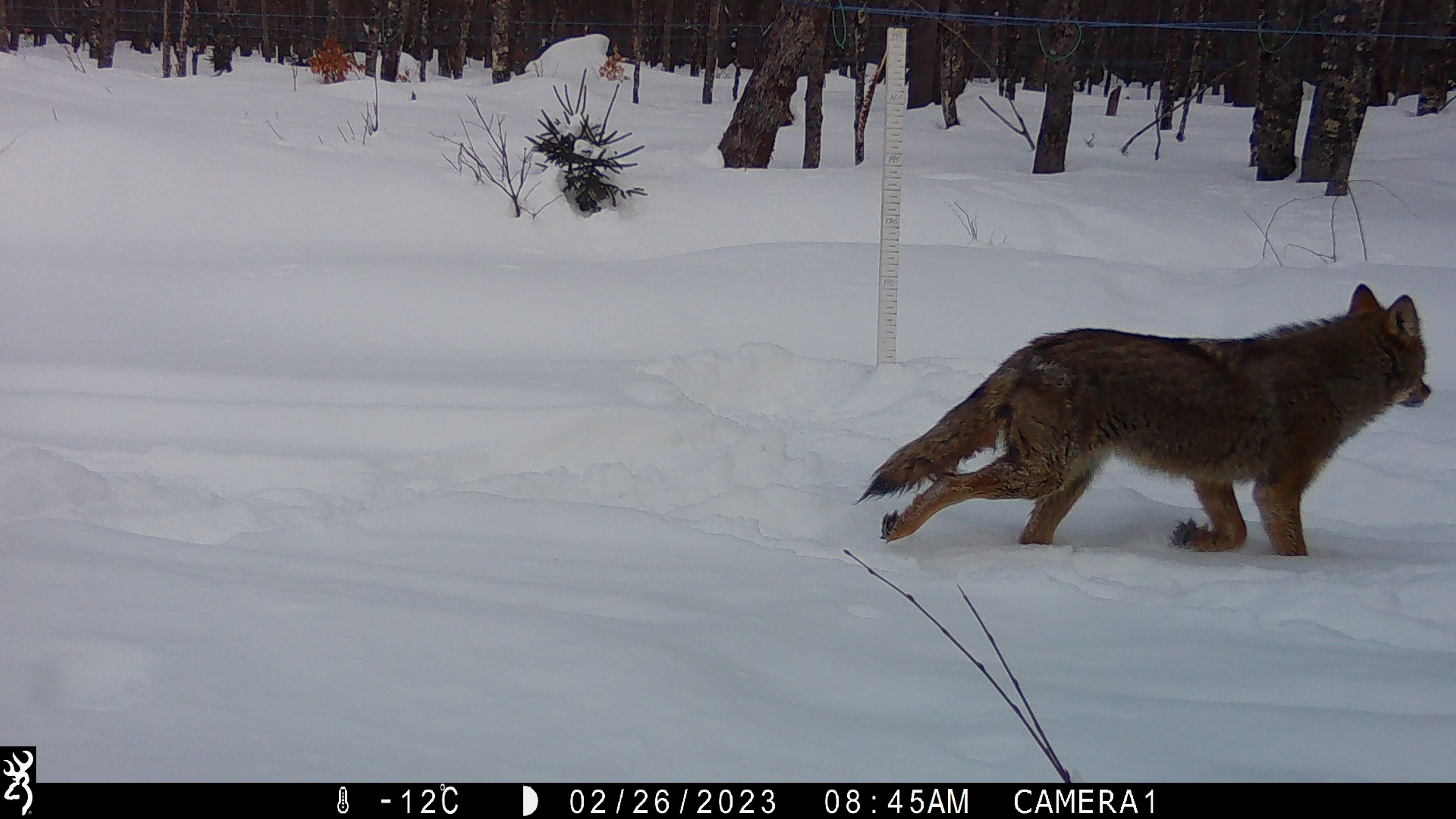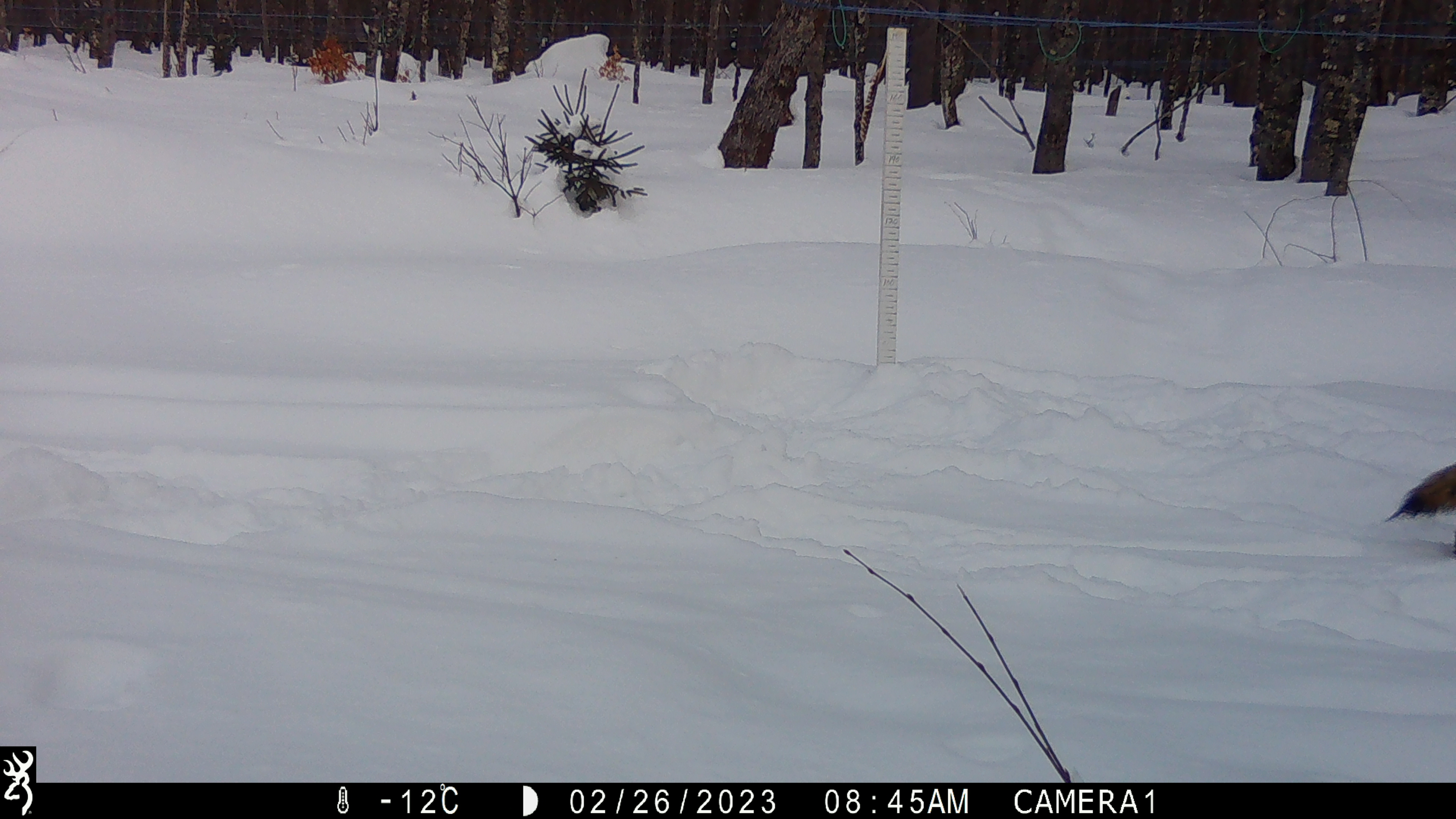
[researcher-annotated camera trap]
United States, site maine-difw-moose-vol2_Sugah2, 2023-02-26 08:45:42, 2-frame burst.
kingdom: Animalia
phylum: Chordata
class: Mammalia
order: Carnivora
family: Canidae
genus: Canis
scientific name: Canis latrans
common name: coyote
Coyote (Canis latrans).